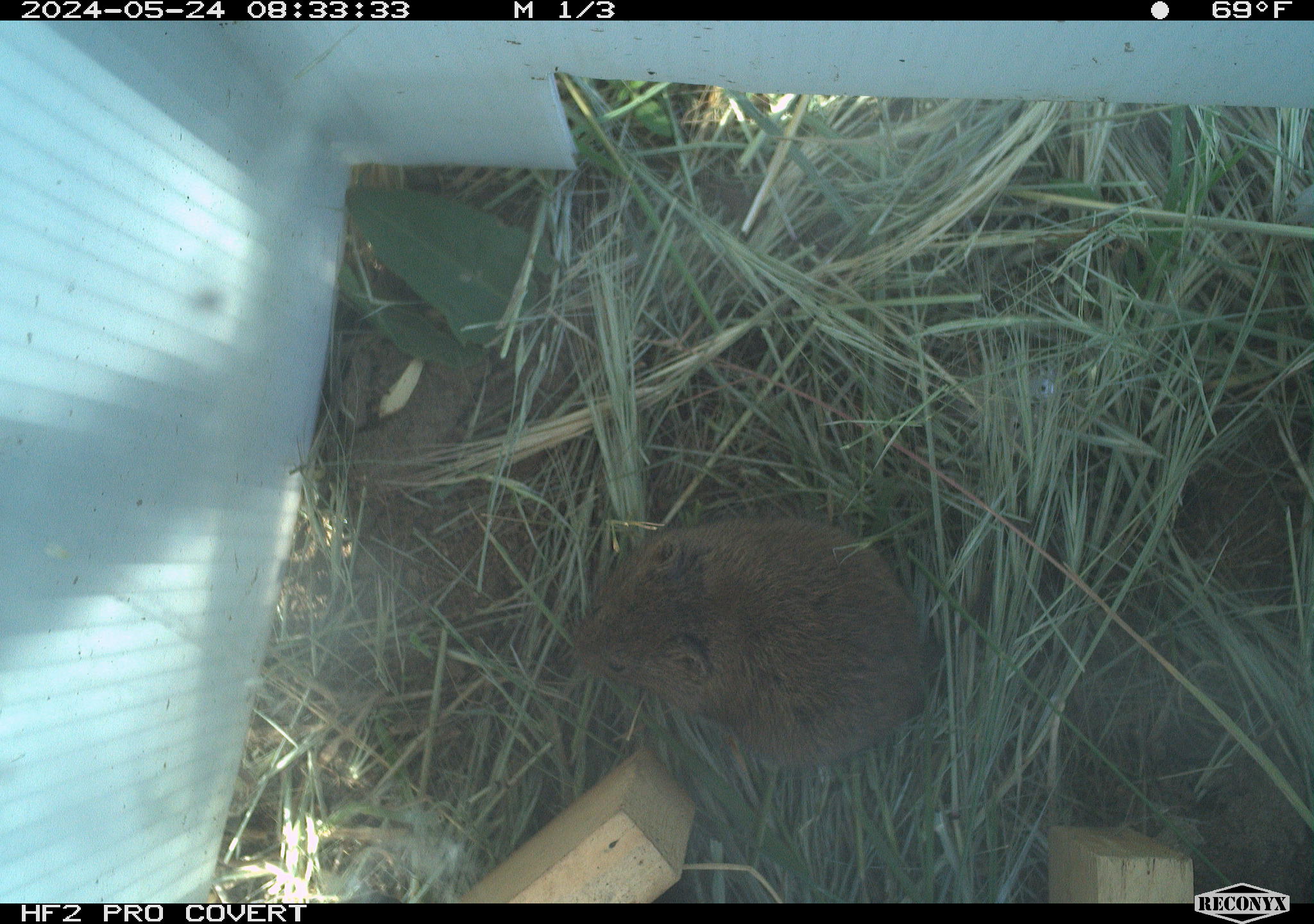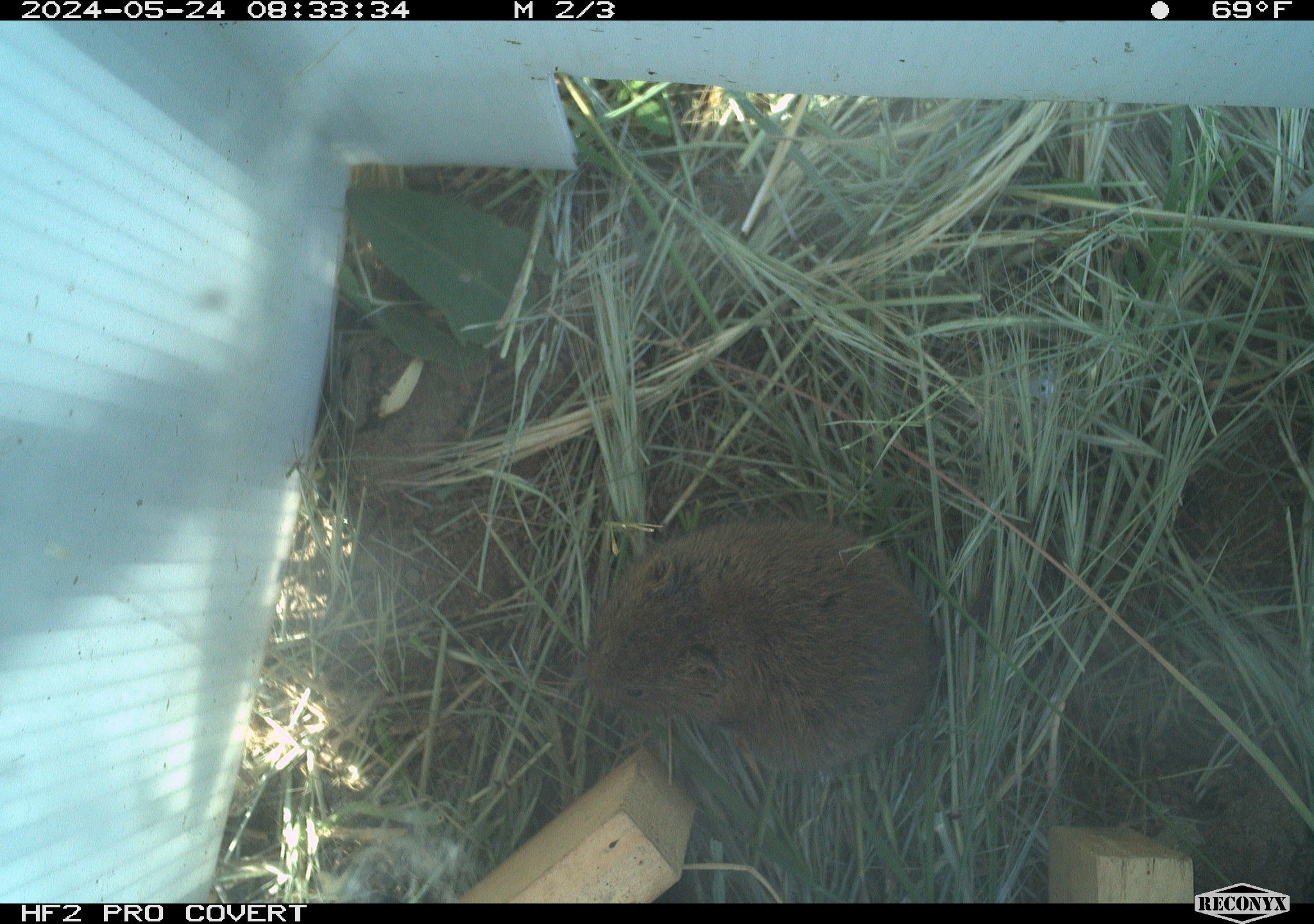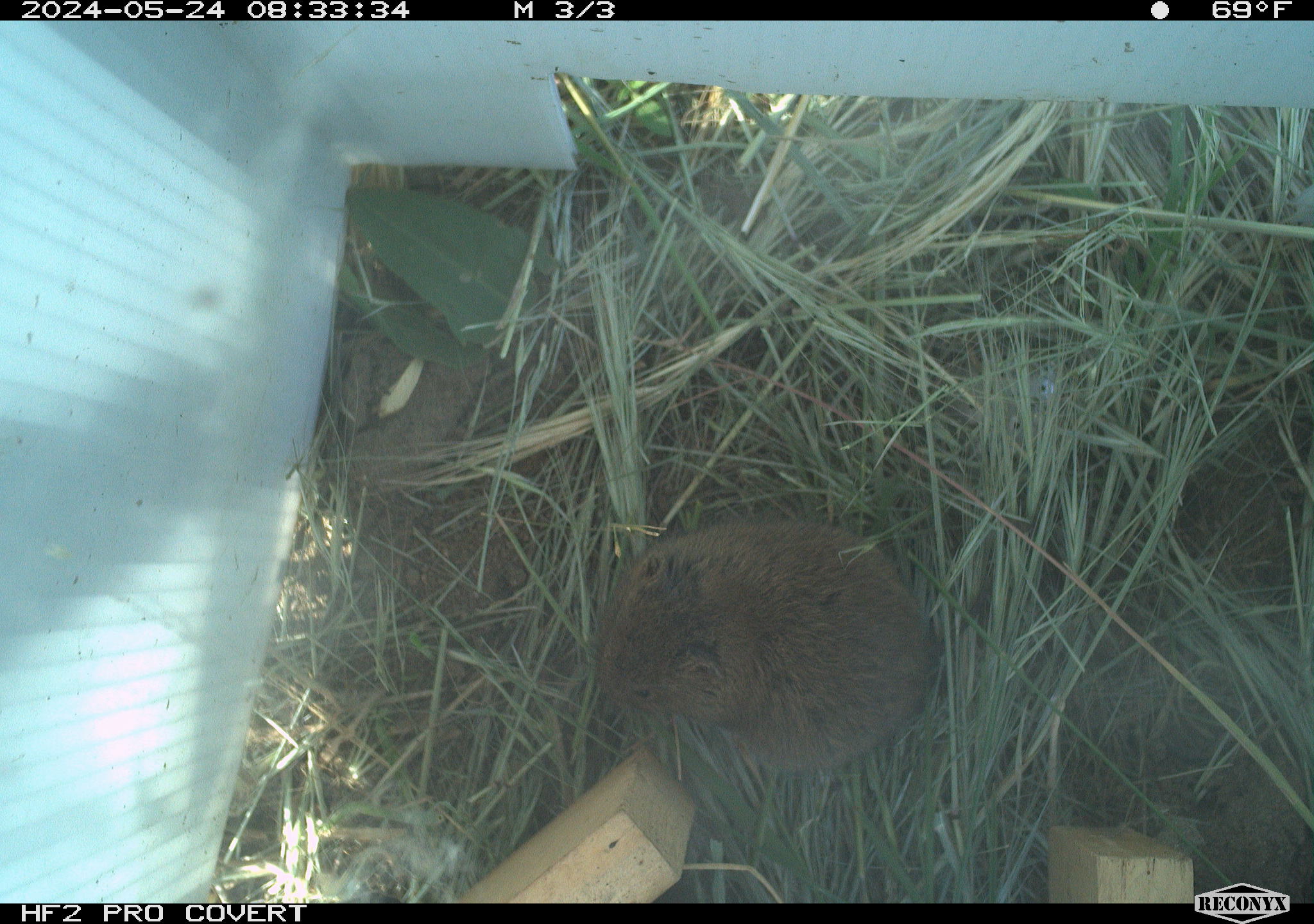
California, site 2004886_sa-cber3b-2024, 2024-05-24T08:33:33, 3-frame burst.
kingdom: Animalia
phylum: Chordata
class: Mammalia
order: Rodentia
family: Cricetidae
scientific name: Arvicolinae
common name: voles, lemmings, and muskrats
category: arvicolinae subfamily